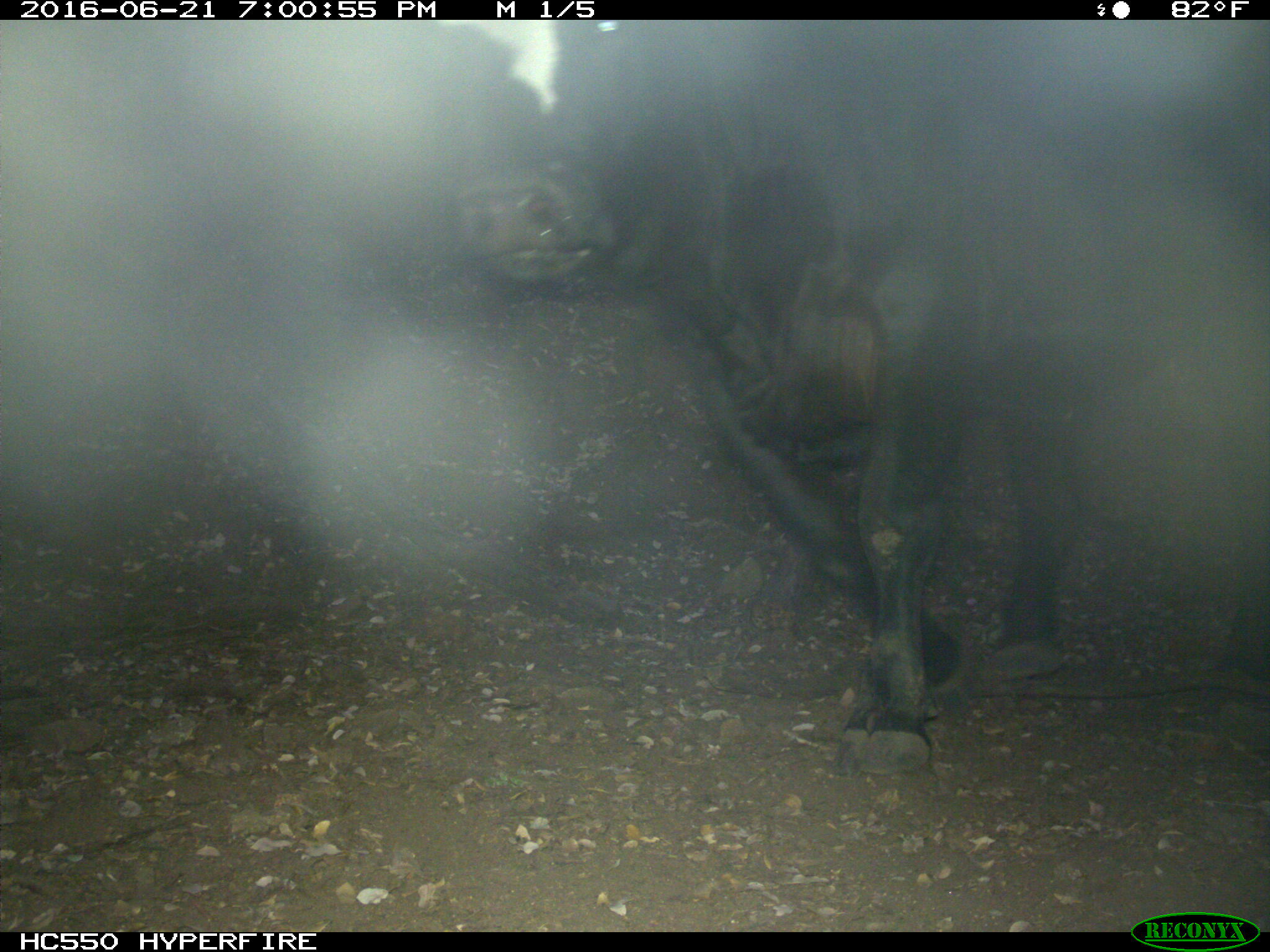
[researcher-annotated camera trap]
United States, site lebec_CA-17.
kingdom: Animalia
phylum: Chordata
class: Mammalia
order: Artiodactyla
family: Bovidae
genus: Bos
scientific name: Bos taurus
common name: domestic cow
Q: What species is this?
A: Bos taurus (domestic cow).